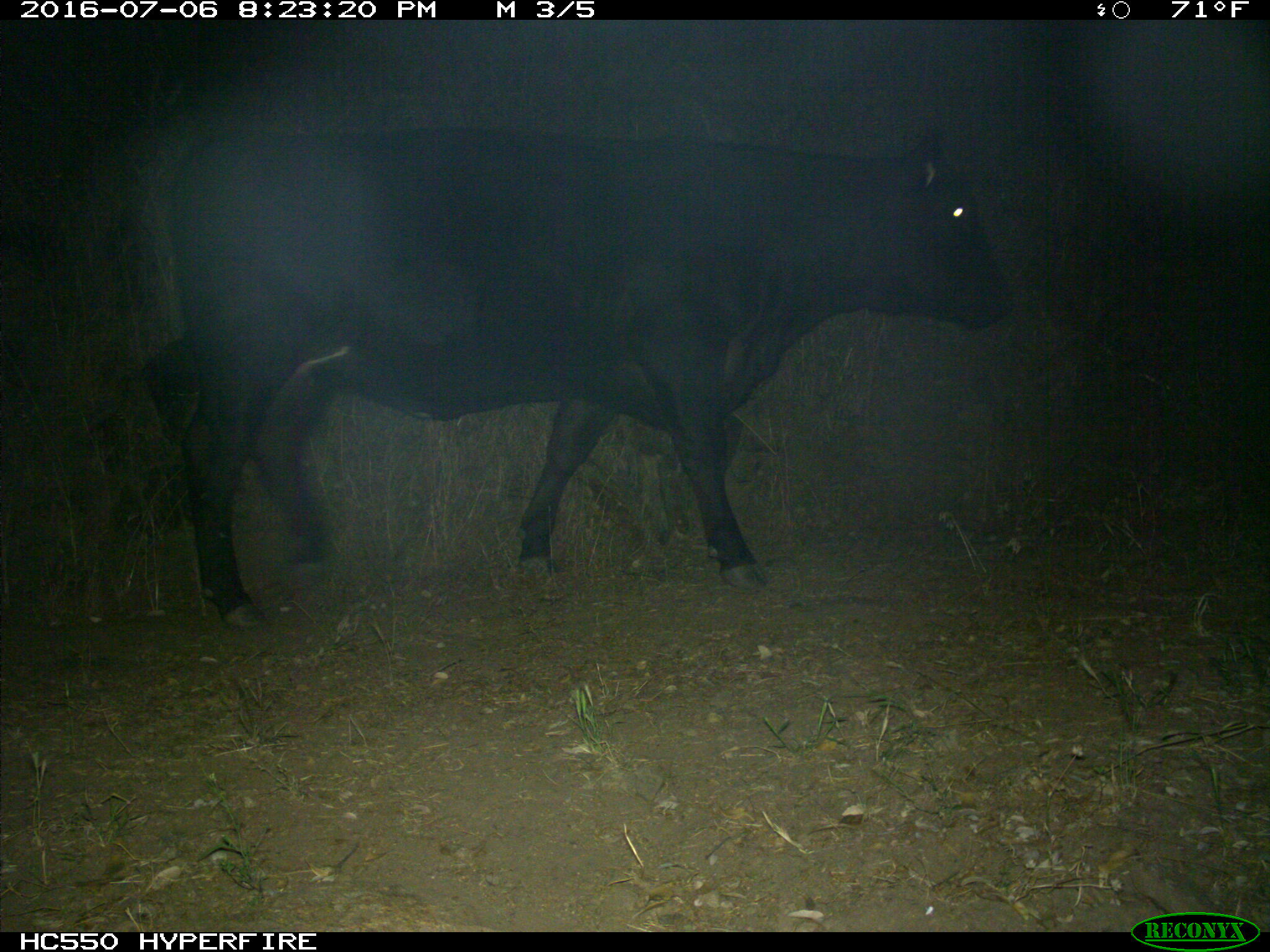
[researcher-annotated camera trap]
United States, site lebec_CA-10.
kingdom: Animalia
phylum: Chordata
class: Mammalia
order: Artiodactyla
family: Bovidae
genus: Bos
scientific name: Bos taurus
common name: domestic cow